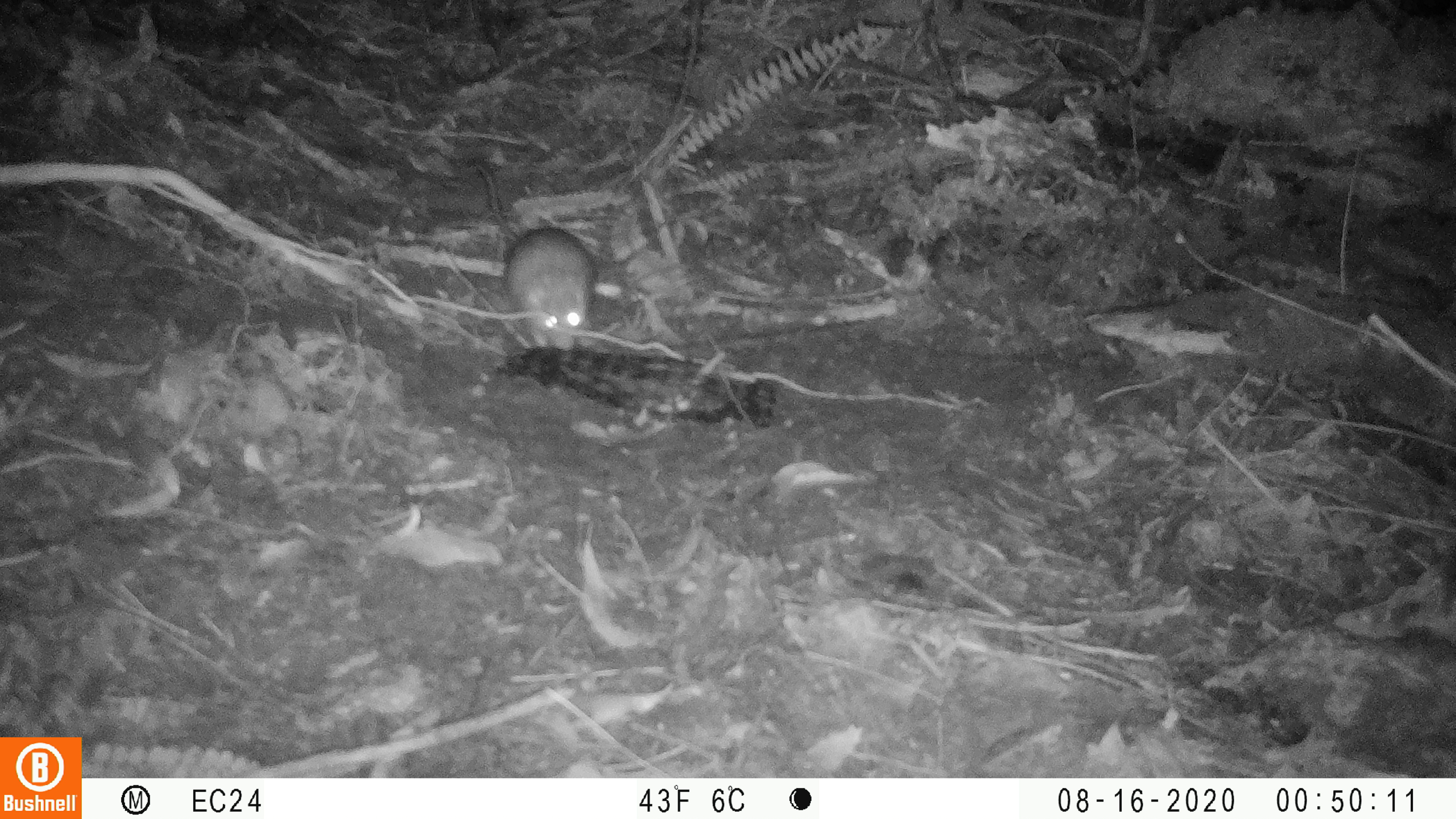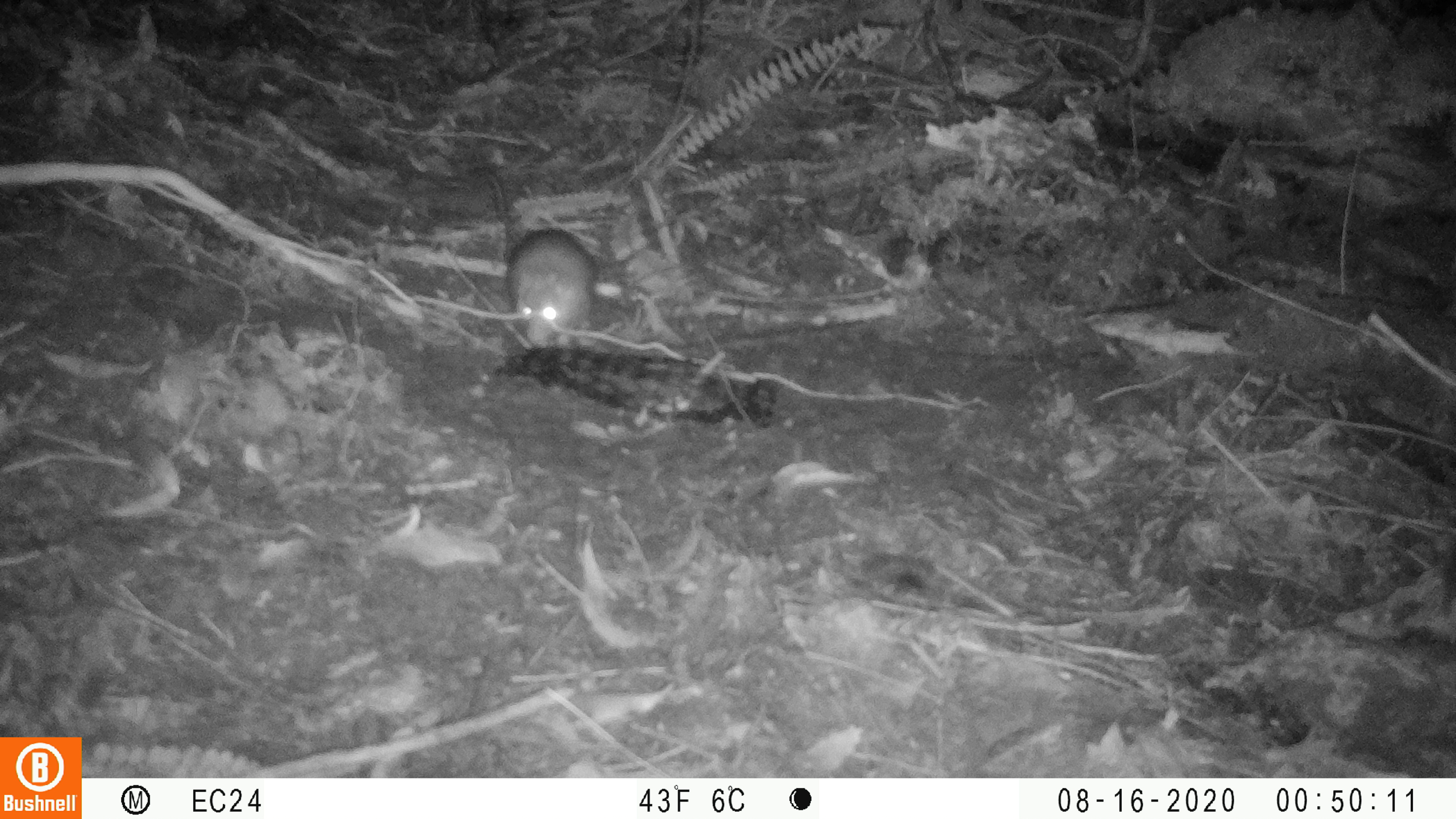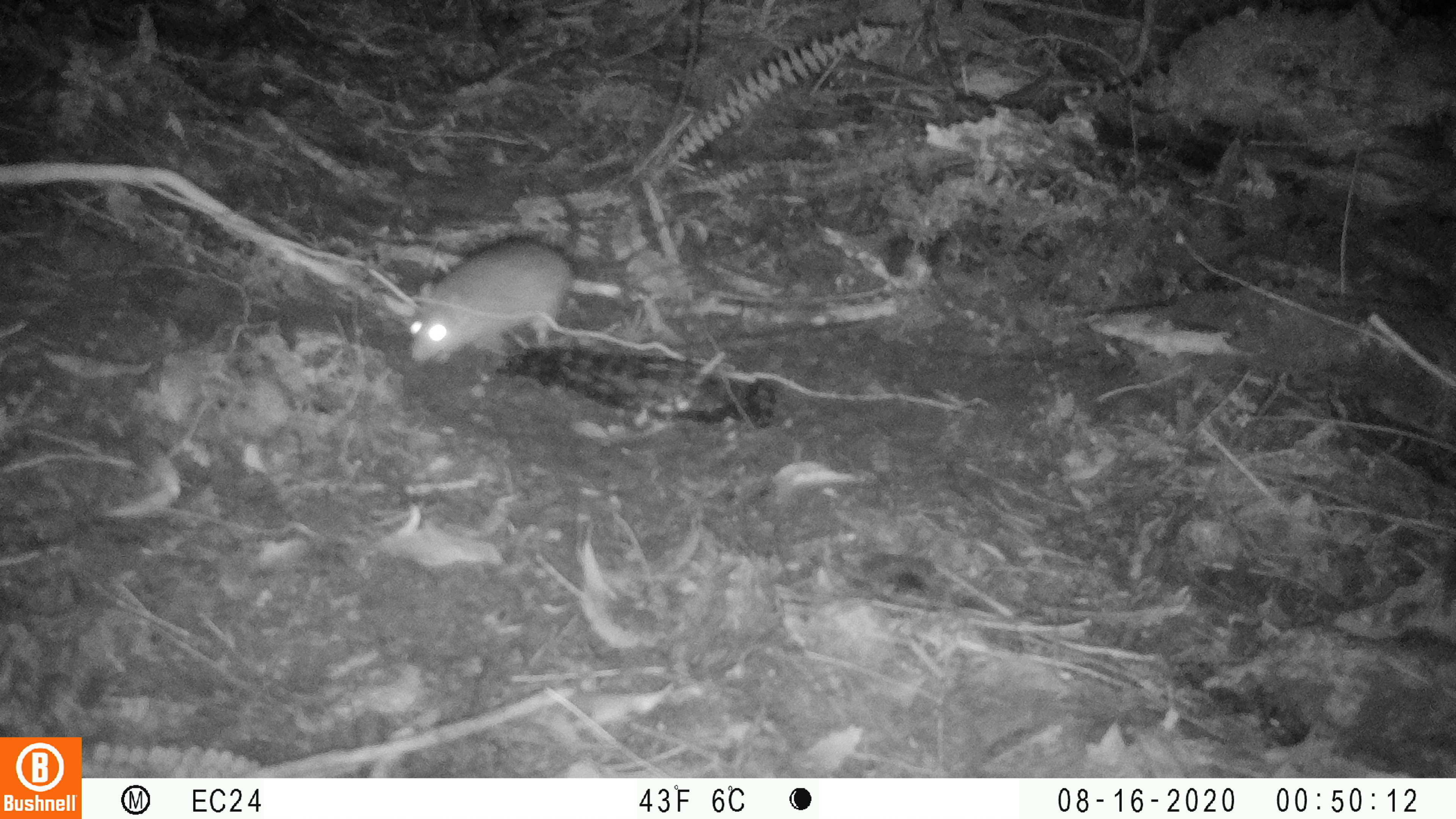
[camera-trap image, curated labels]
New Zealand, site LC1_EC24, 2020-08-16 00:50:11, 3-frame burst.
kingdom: Animalia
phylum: Chordata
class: Mammalia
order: Rodentia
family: Muridae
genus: Rattus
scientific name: Rattus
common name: rat